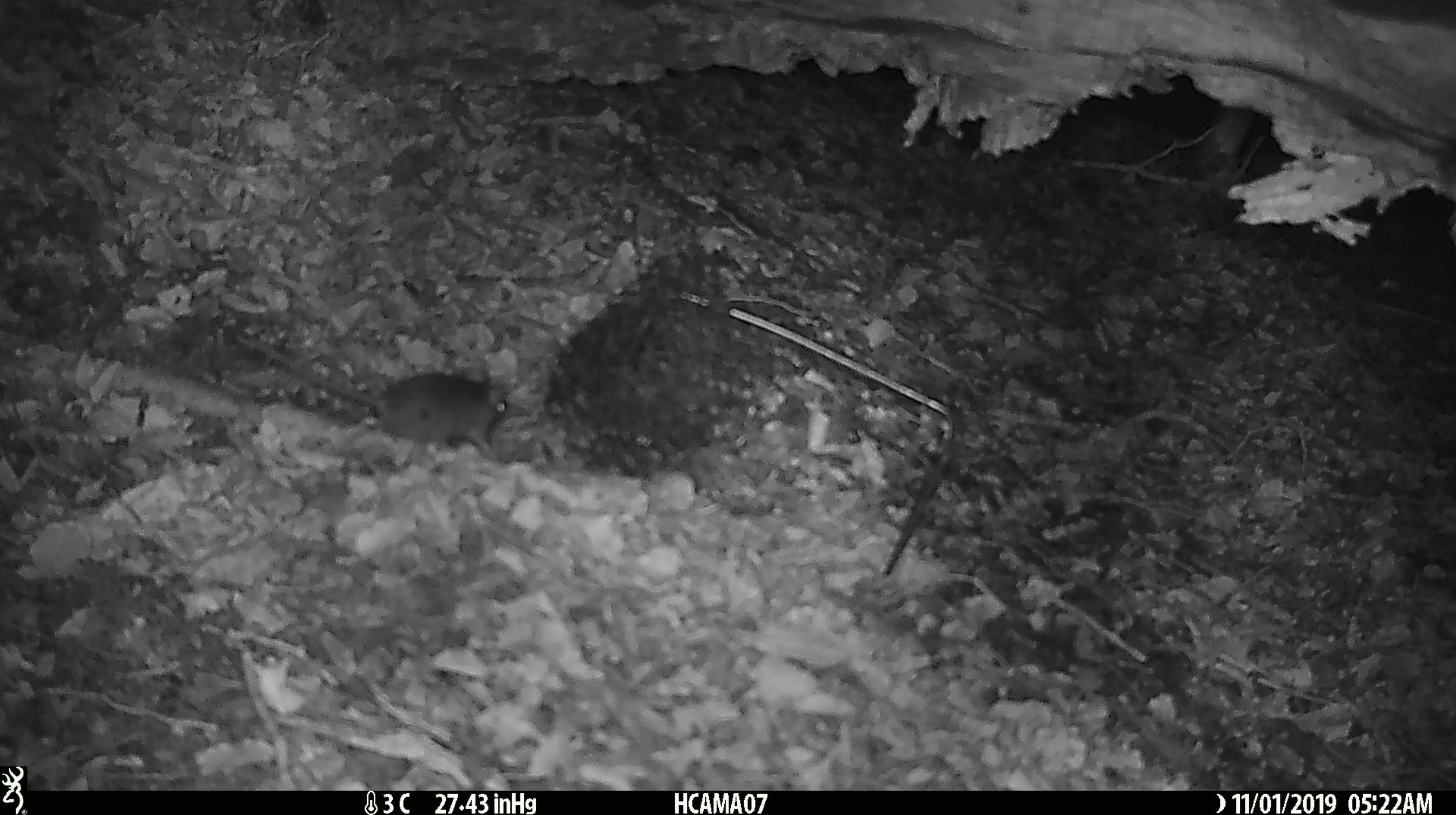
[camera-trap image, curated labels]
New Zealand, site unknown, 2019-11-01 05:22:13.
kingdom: Animalia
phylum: Chordata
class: Mammalia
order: Rodentia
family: Muridae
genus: Mus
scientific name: Mus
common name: mouse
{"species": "mouse (Mus)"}